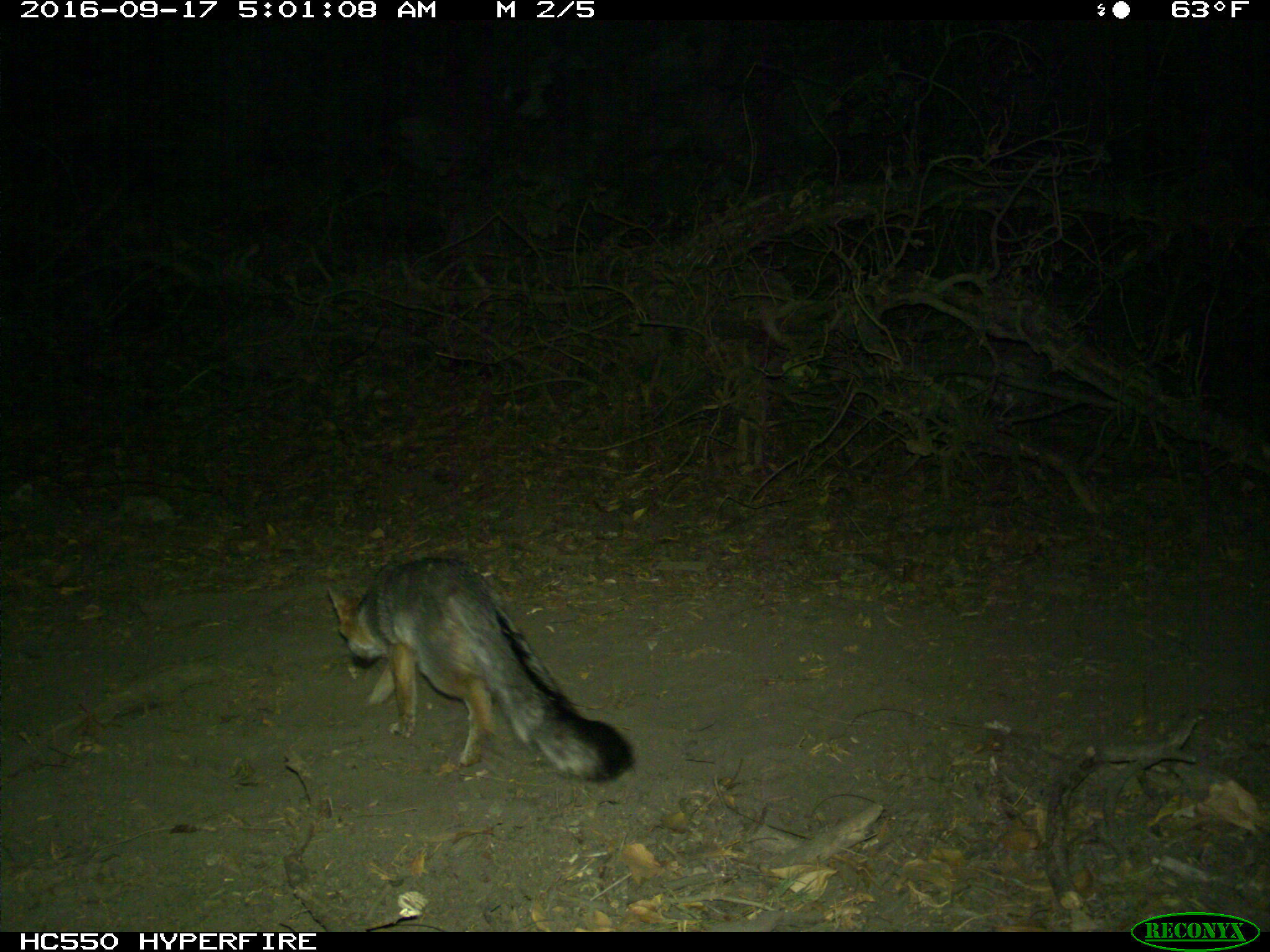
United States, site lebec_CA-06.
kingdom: Animalia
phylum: Chordata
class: Mammalia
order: Carnivora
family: Canidae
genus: Urocyon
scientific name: Urocyon cinereoargenteus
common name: gray fox